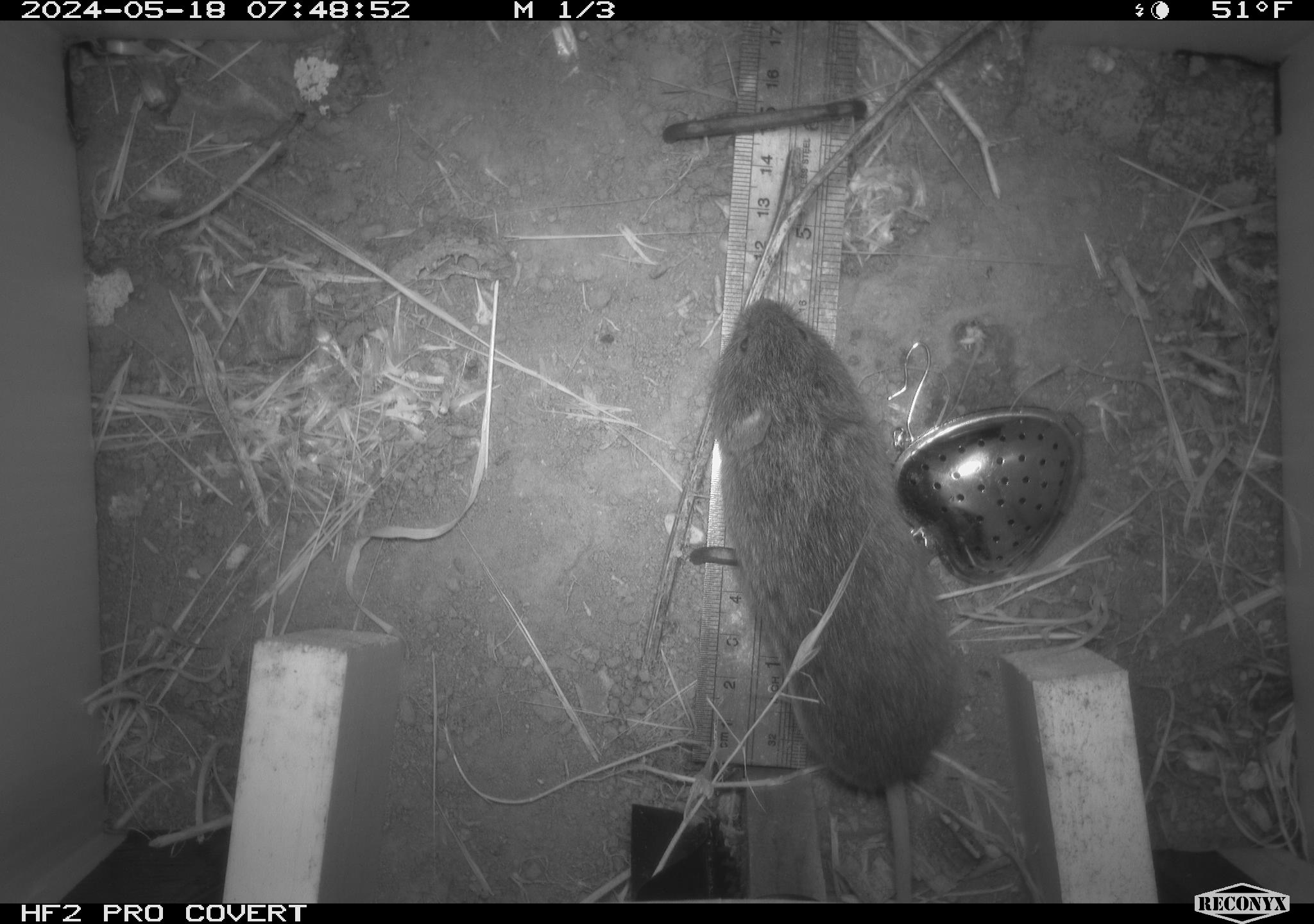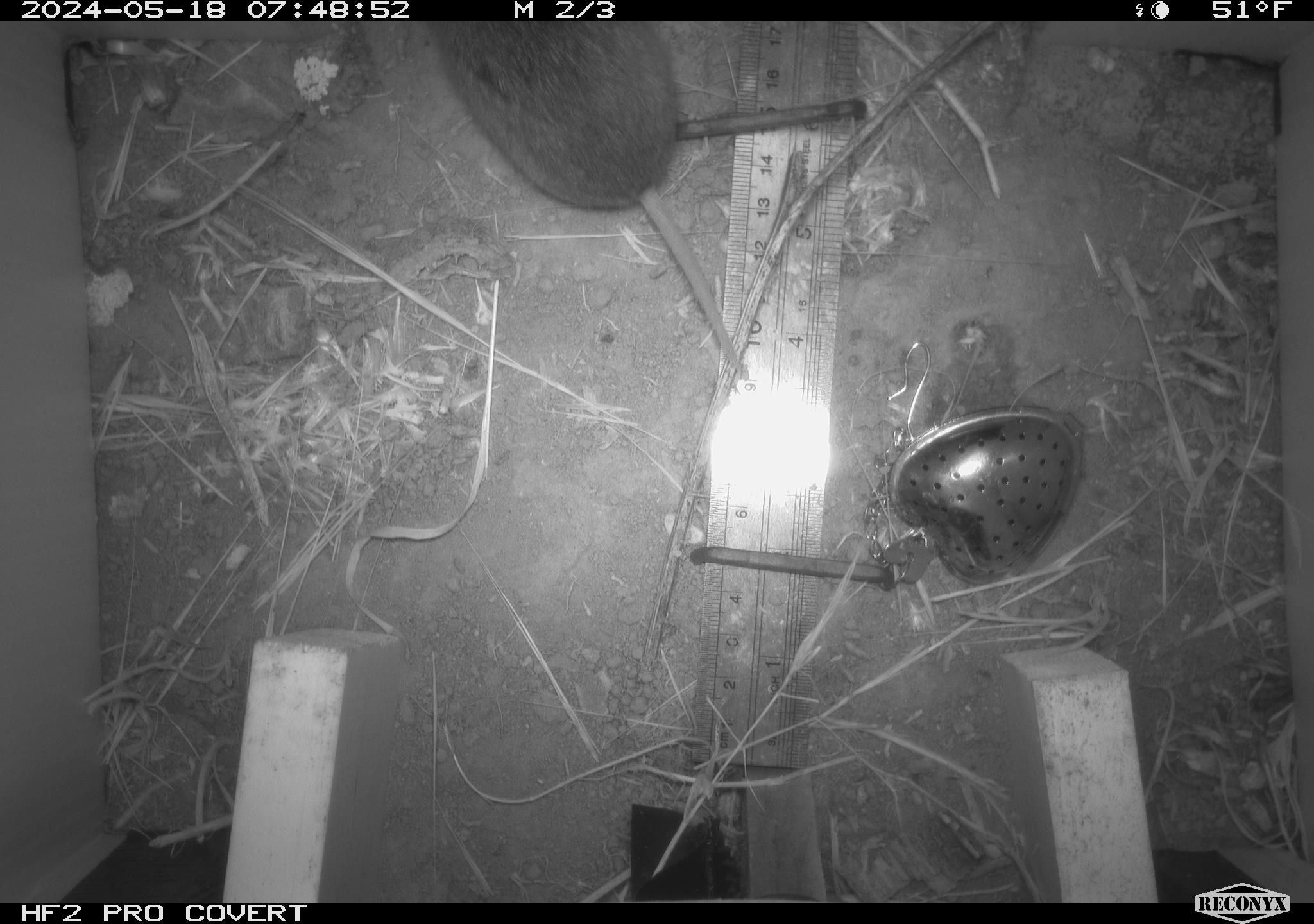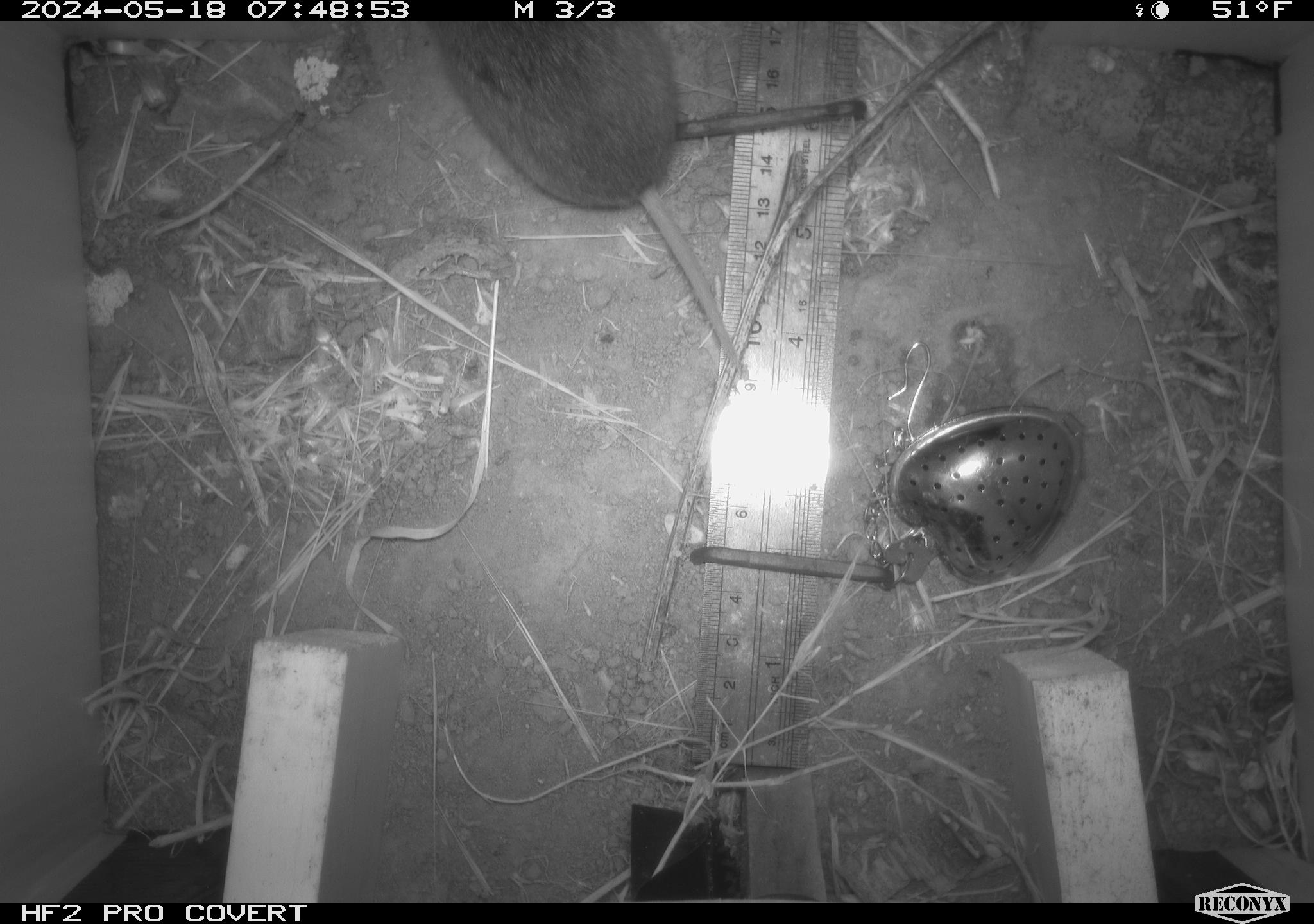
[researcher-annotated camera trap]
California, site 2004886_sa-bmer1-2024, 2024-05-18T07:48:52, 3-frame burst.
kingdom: Animalia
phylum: Chordata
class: Mammalia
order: Rodentia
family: Cricetidae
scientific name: Arvicolinae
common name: voles, lemmings, and muskrats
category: arvicolinae subfamily